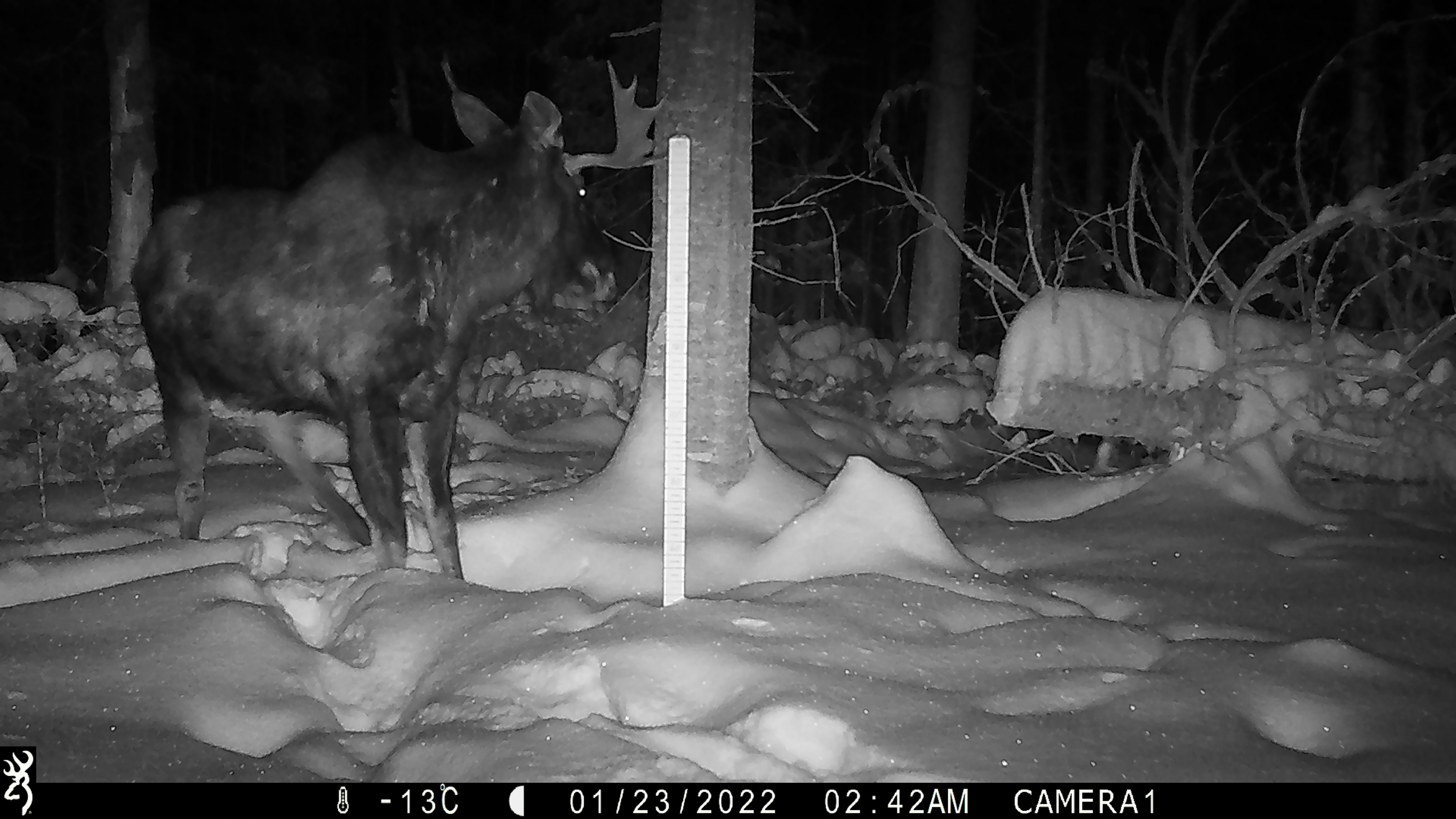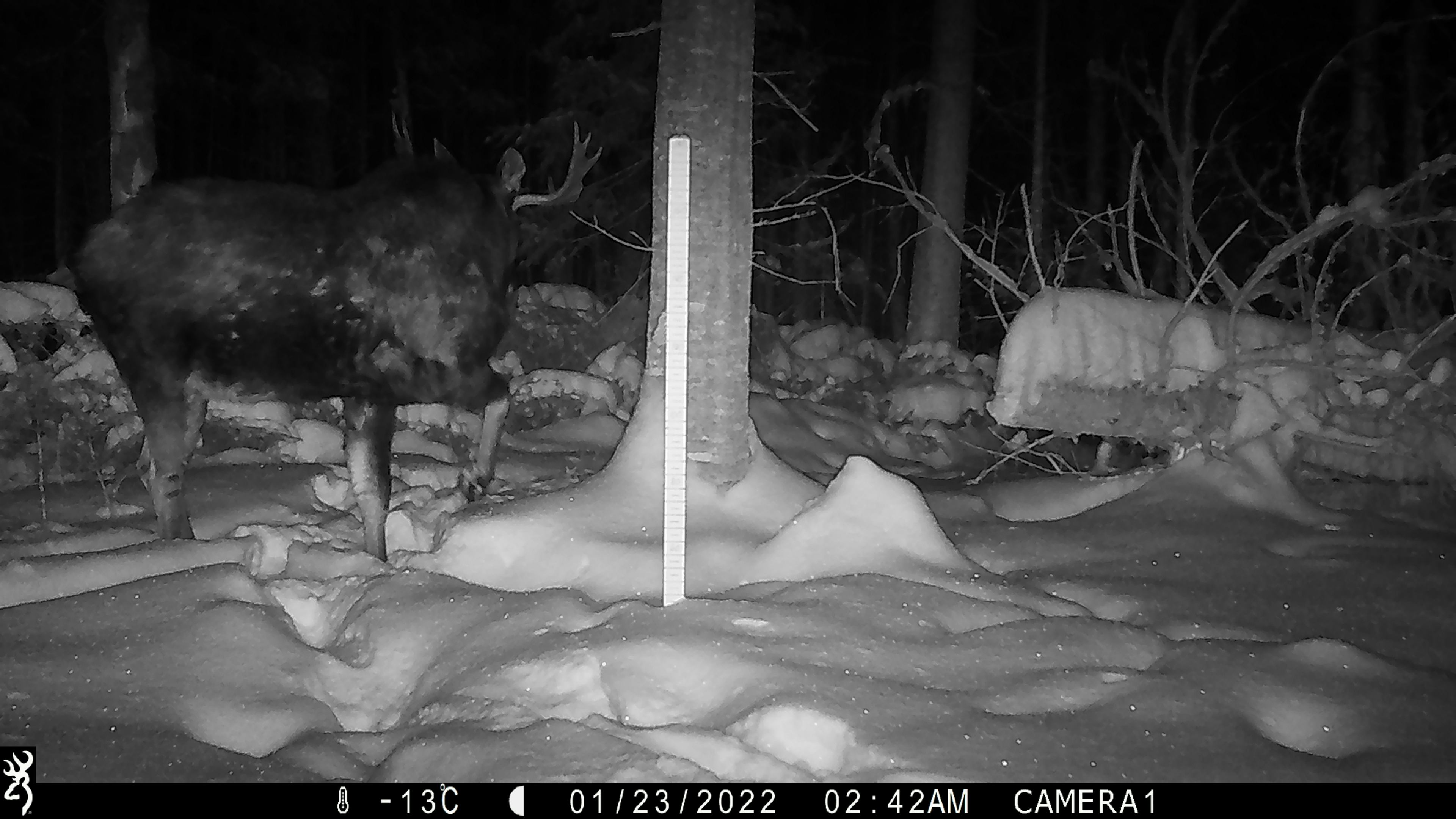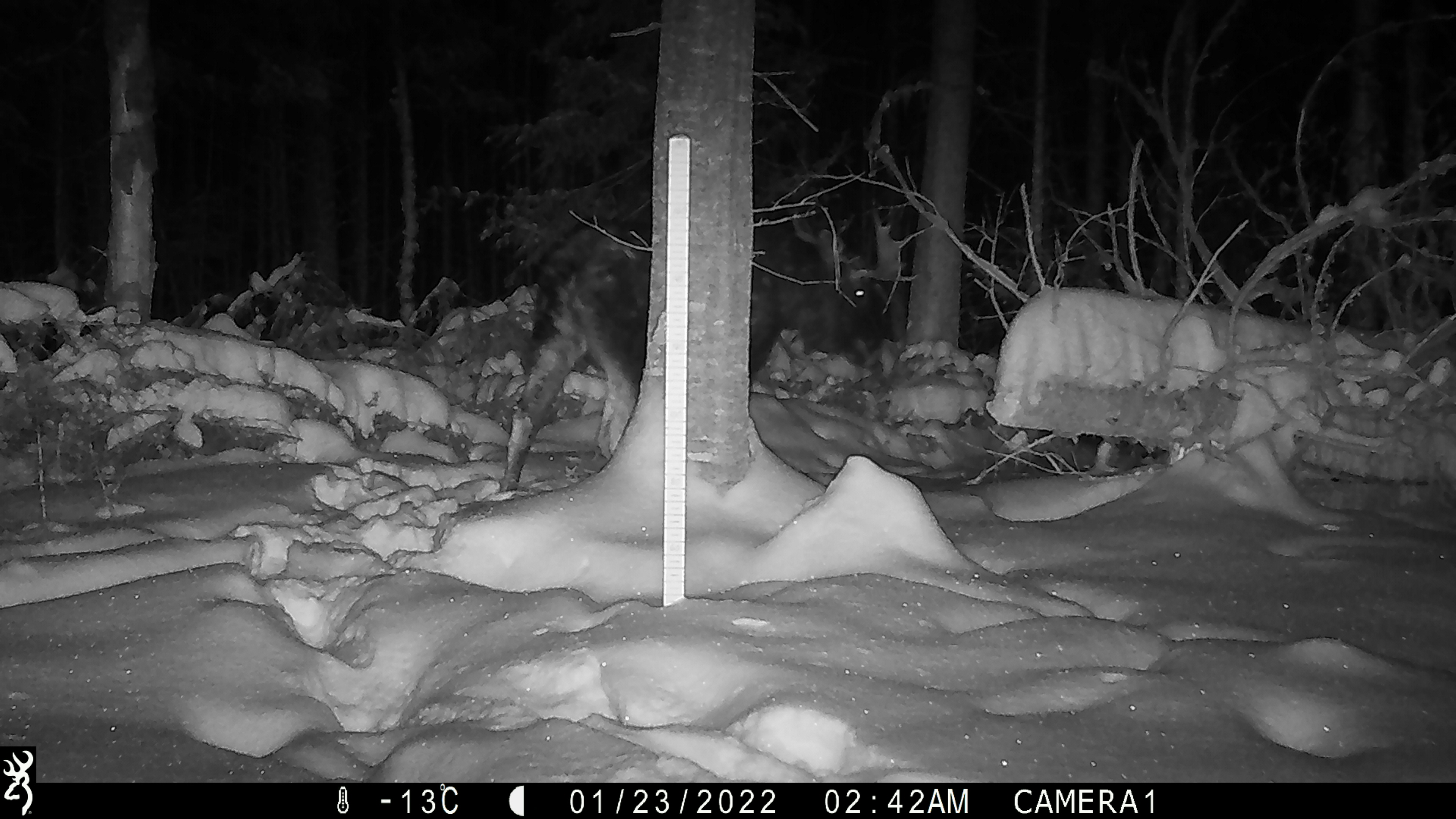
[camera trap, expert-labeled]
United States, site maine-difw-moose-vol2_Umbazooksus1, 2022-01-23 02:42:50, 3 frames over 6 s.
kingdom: Animalia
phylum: Chordata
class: Mammalia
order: Artiodactyla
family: Cervidae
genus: Alces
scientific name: Alces alces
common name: moose